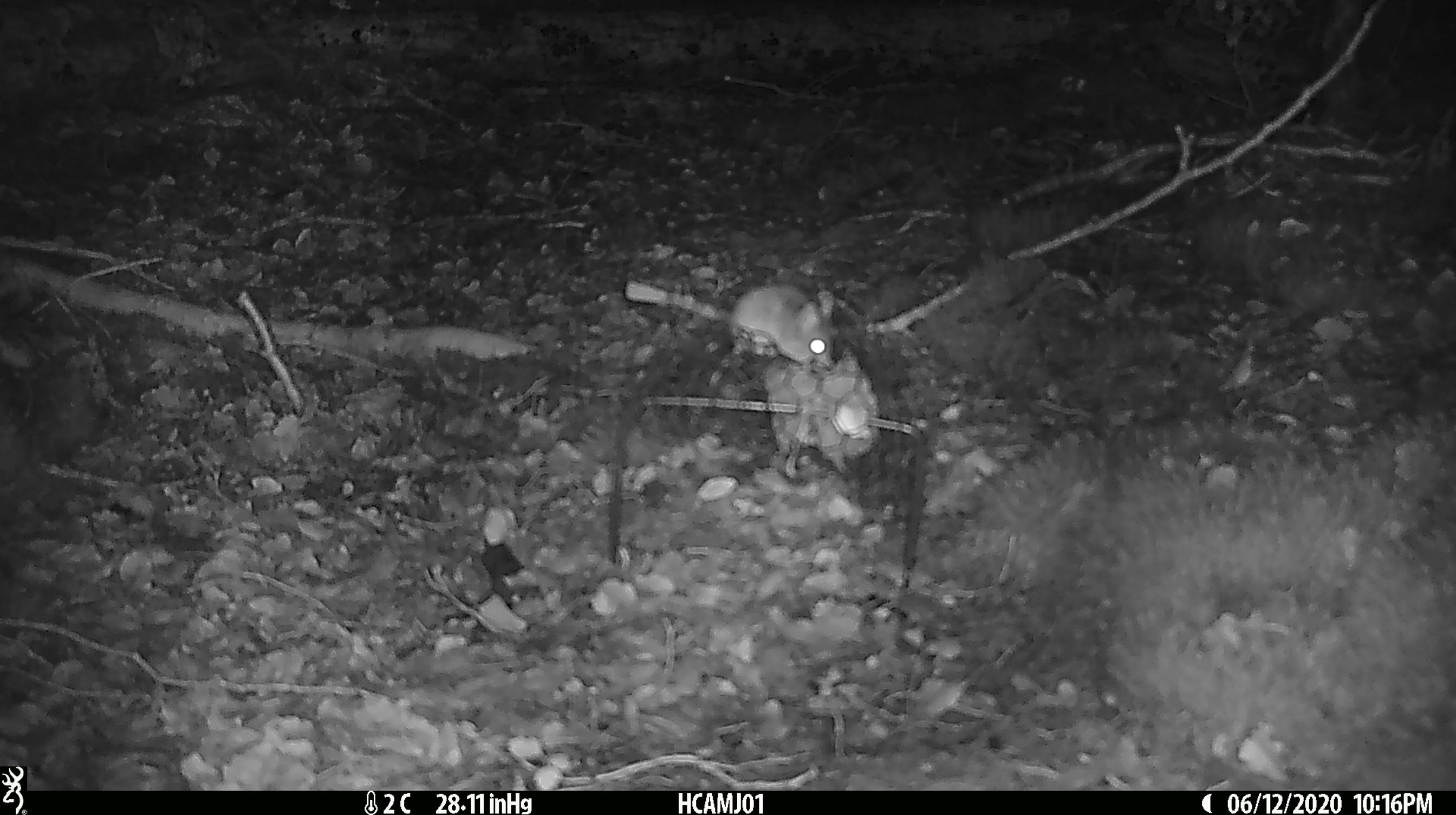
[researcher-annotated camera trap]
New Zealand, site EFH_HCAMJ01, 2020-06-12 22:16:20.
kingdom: Animalia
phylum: Chordata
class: Mammalia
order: Rodentia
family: Muridae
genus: Mus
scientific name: Mus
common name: mouse